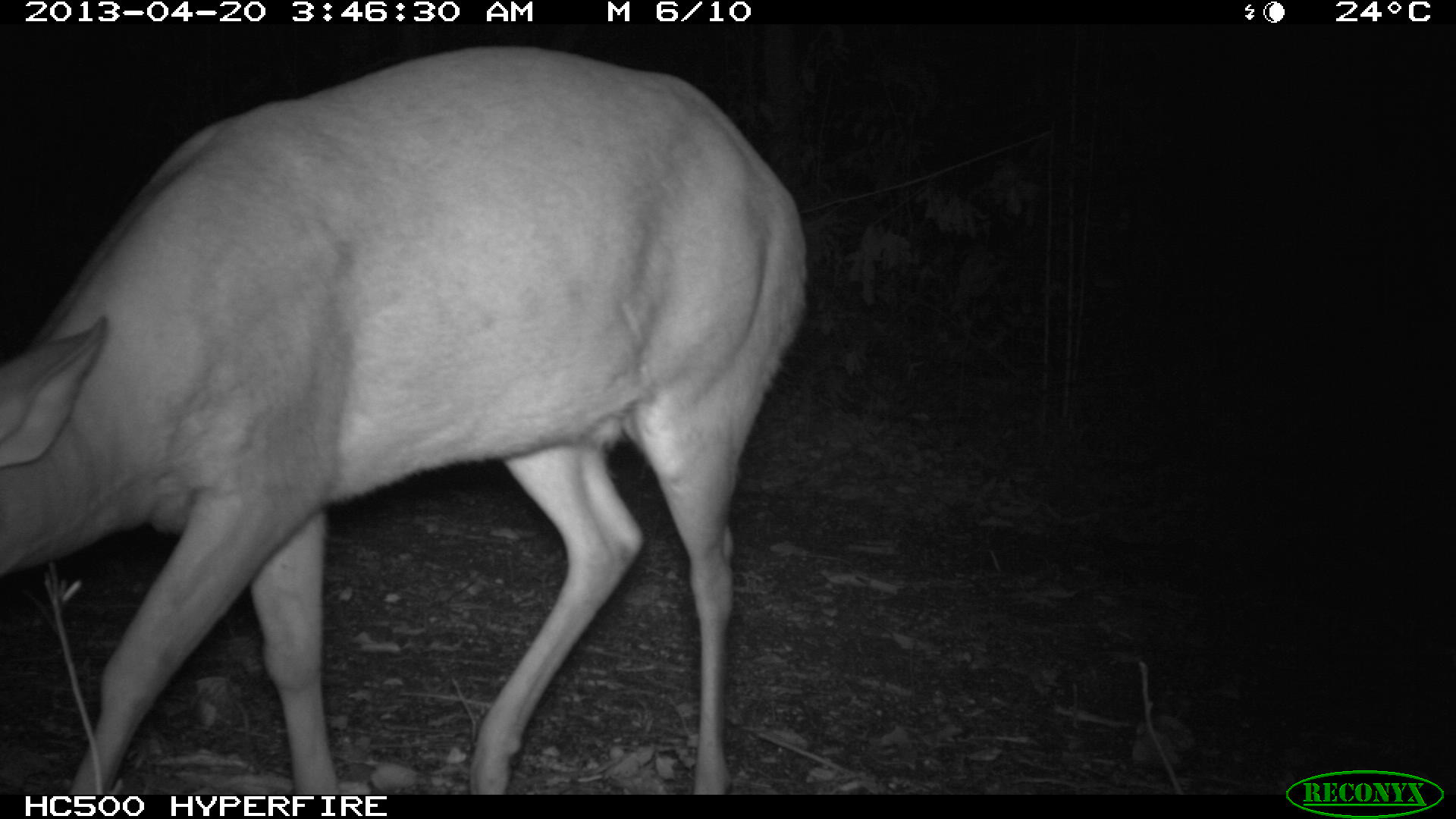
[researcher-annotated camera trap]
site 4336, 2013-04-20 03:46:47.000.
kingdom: Animalia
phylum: Chordata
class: Mammalia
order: Artiodactyla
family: Cervidae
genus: Mazama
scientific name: Mazama temama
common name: central american red brocket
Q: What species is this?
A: Mazama temama (central american red brocket).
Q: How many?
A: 1.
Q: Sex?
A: Male.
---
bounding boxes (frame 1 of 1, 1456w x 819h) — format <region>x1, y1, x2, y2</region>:
mazama temama: <region>0, 47, 806, 790</region>